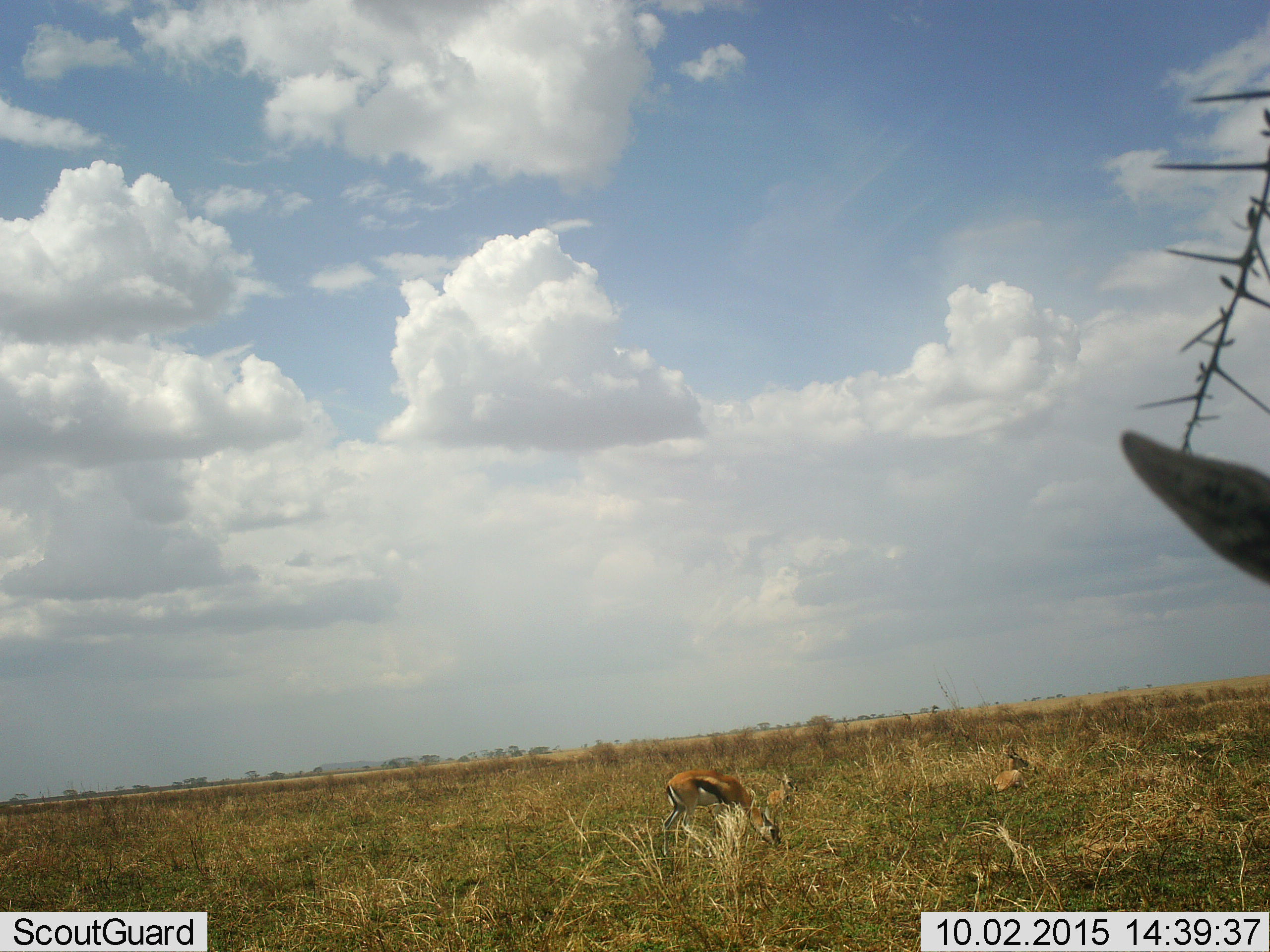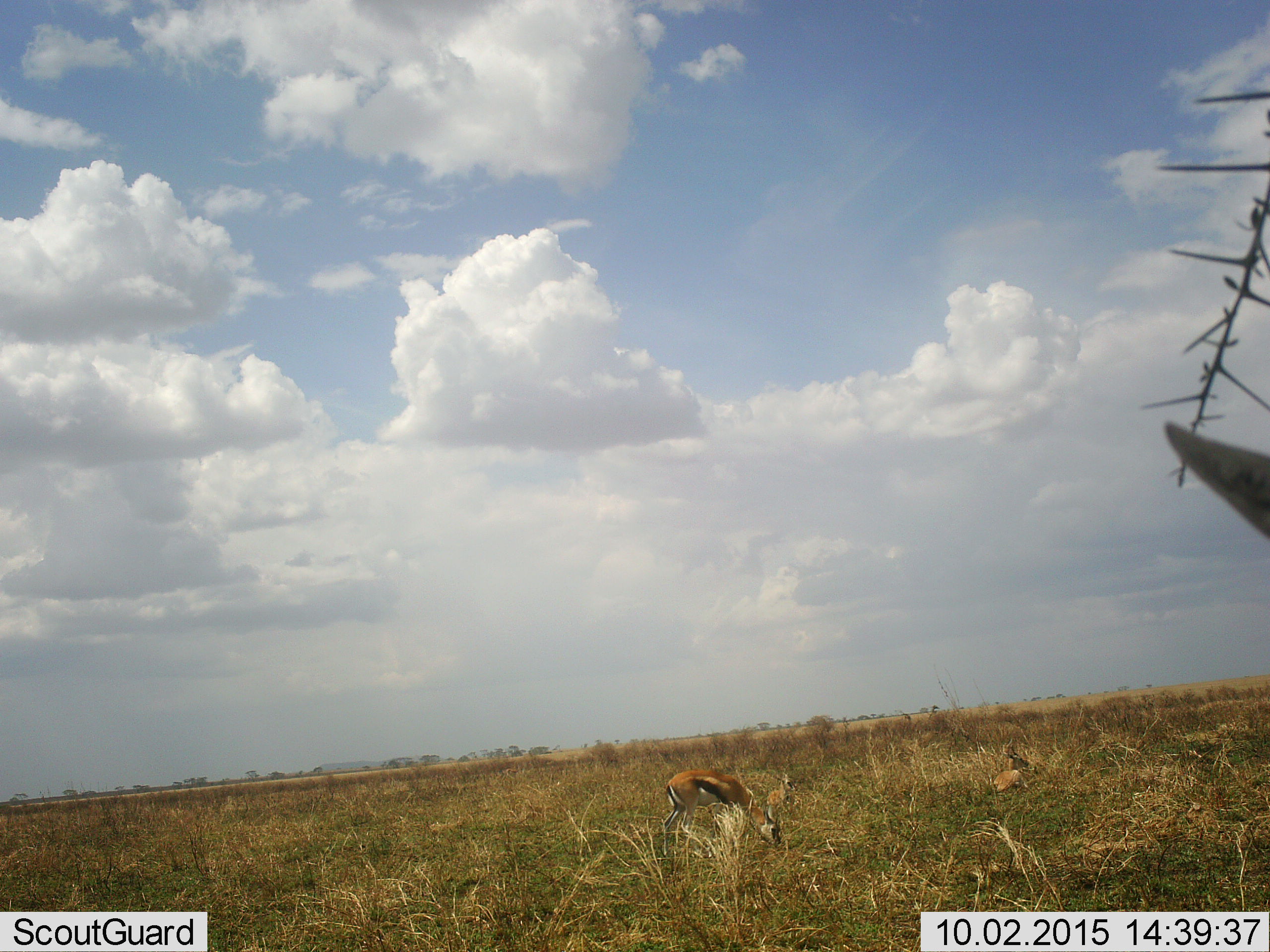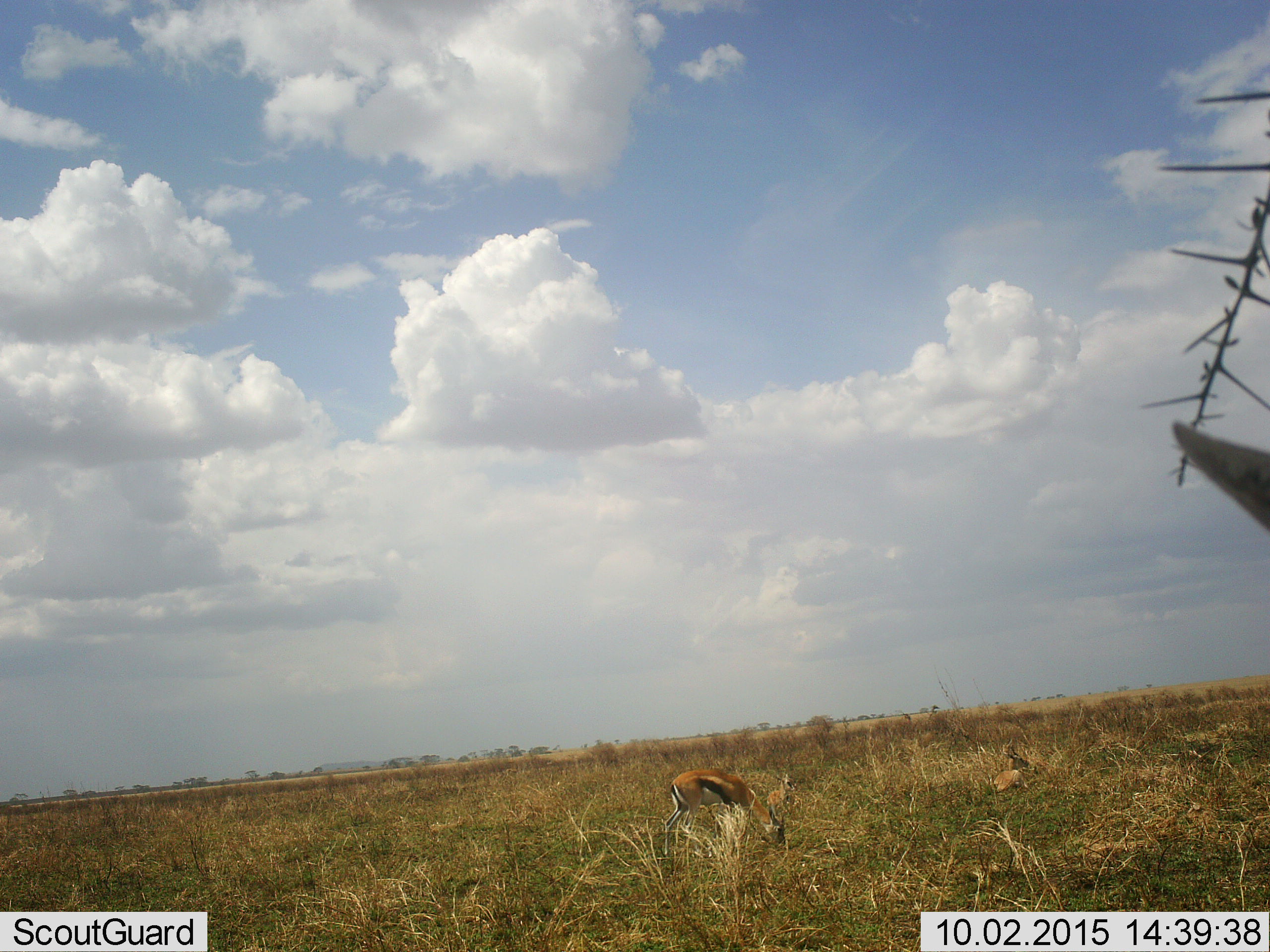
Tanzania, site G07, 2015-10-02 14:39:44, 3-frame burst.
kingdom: Animalia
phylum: Chordata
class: Mammalia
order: Artiodactyla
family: Bovidae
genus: Eudorcas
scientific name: Eudorcas thomsonii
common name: thomson's gazelle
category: gazellethomsons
Gazellethomsons (thomson's gazelle) (Eudorcas thomsonii), count 3. Behavior (volunteer vote fractions): standing 60%, resting 70%, moving 10%, interacting 0%. Young present (vote fraction): 20%. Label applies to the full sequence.